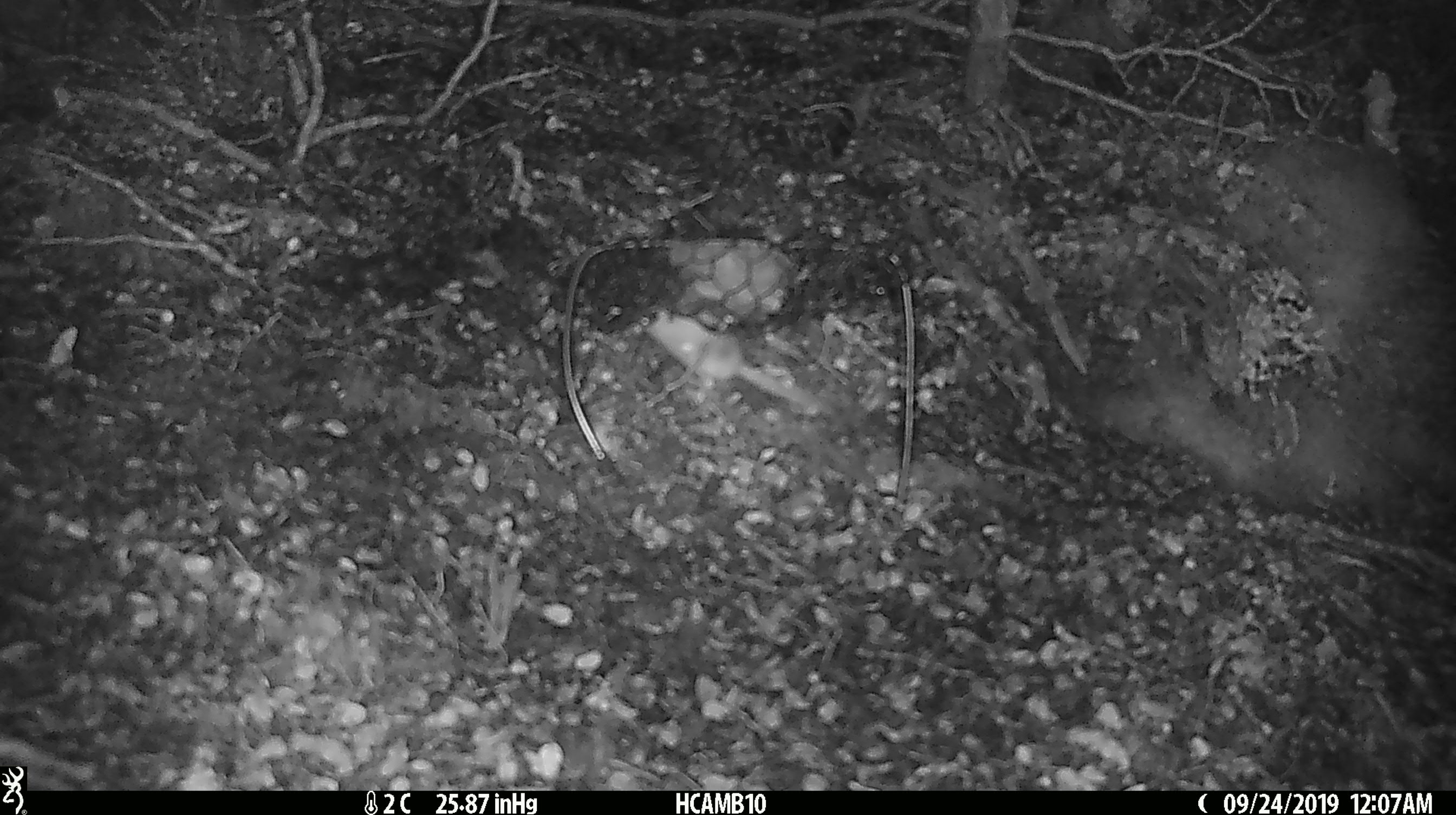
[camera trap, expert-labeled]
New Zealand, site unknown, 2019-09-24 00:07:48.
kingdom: Animalia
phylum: Chordata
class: Mammalia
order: Rodentia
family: Muridae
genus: Mus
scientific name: Mus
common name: mouse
Mouse (Mus).